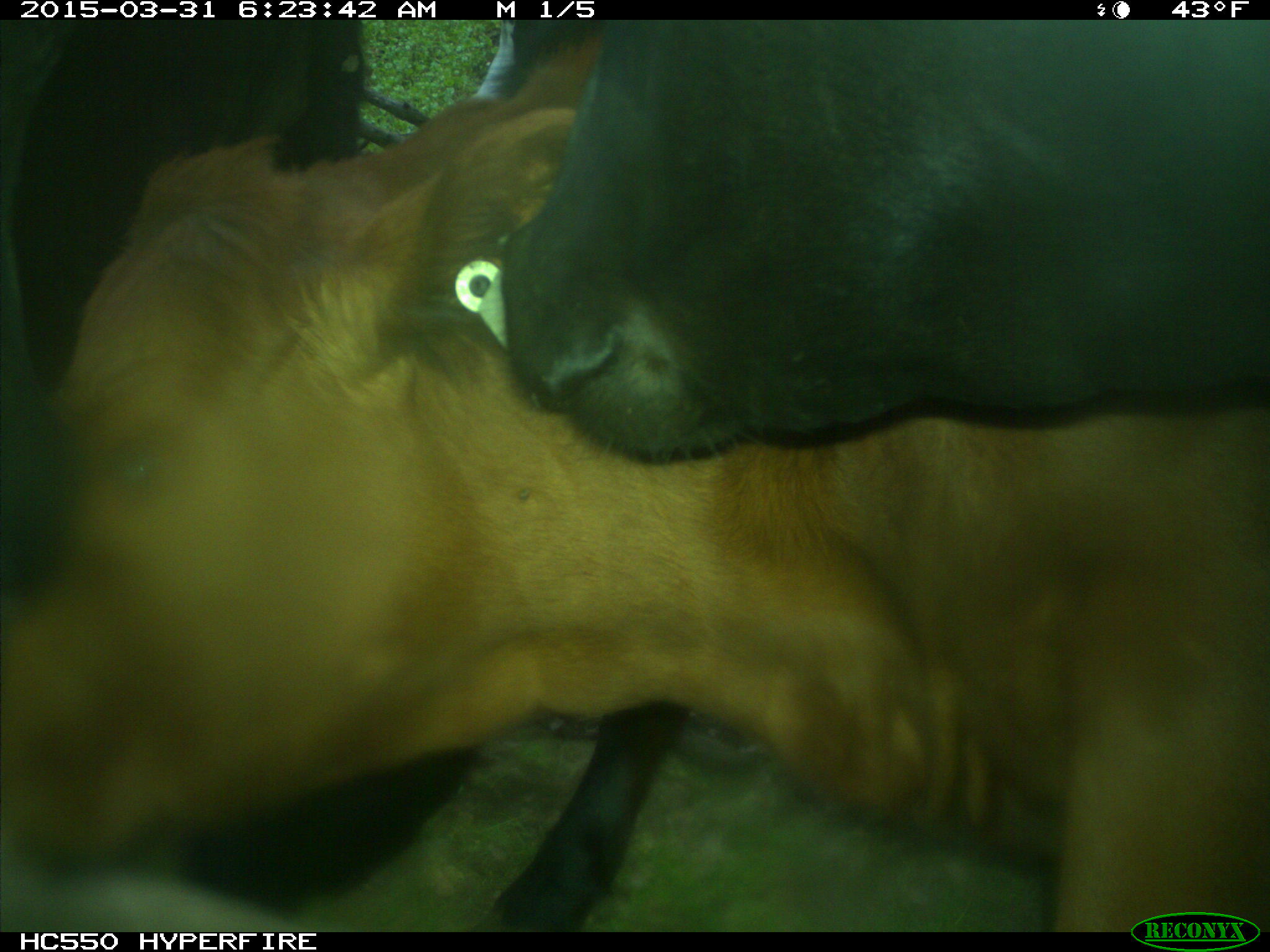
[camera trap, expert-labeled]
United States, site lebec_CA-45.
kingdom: Animalia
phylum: Chordata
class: Mammalia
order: Artiodactyla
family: Bovidae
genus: Bos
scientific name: Bos taurus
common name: domestic cow